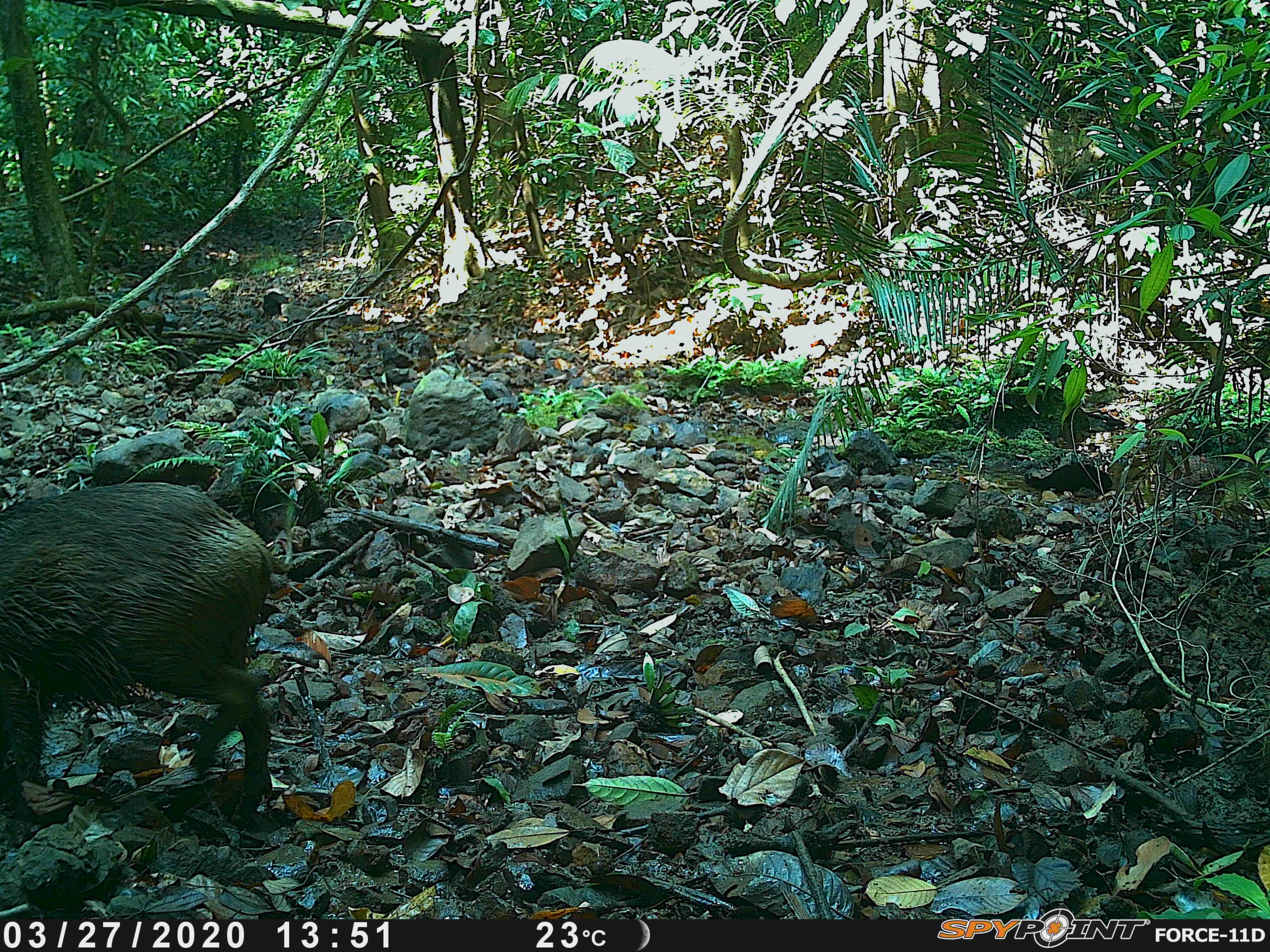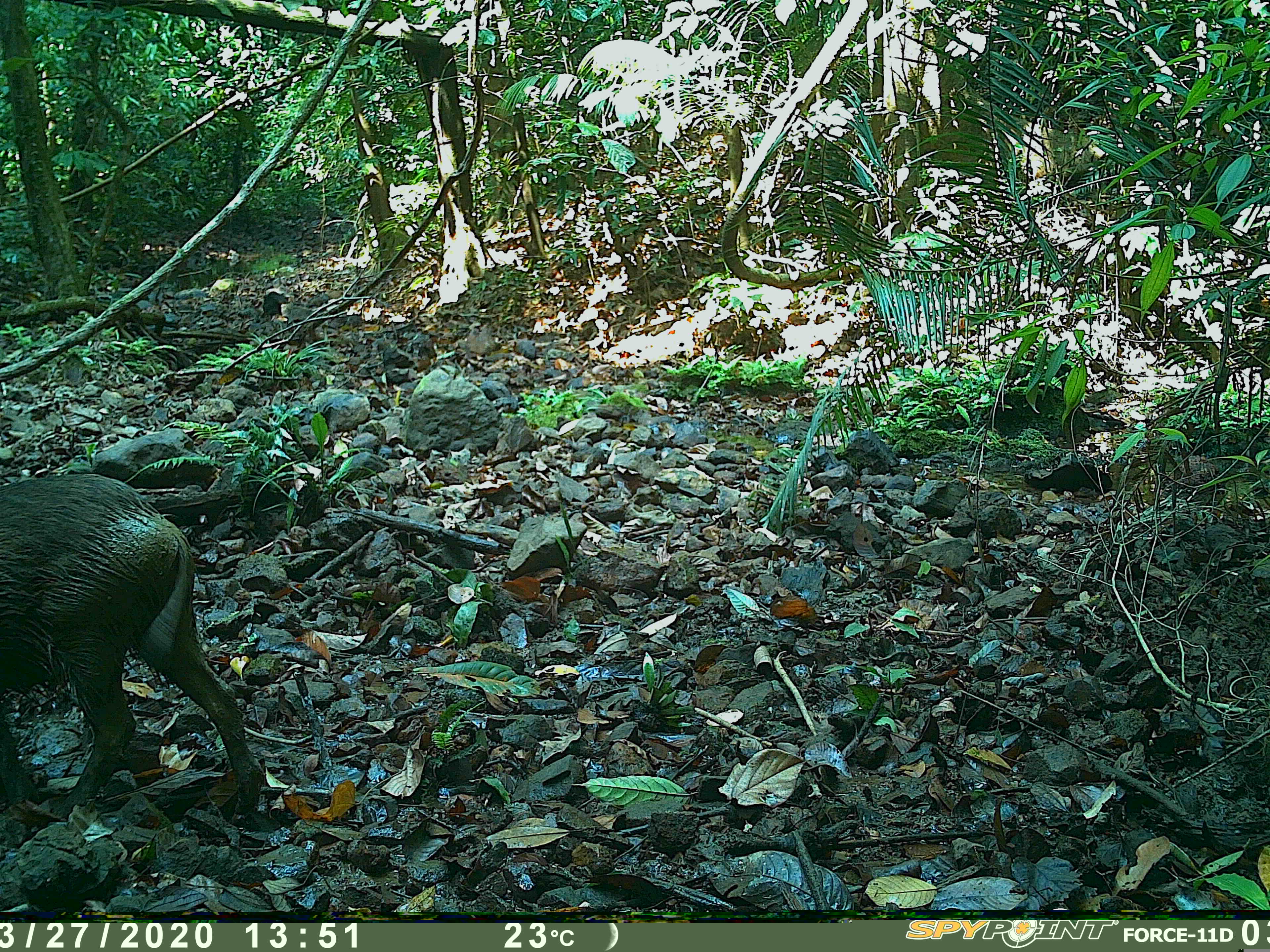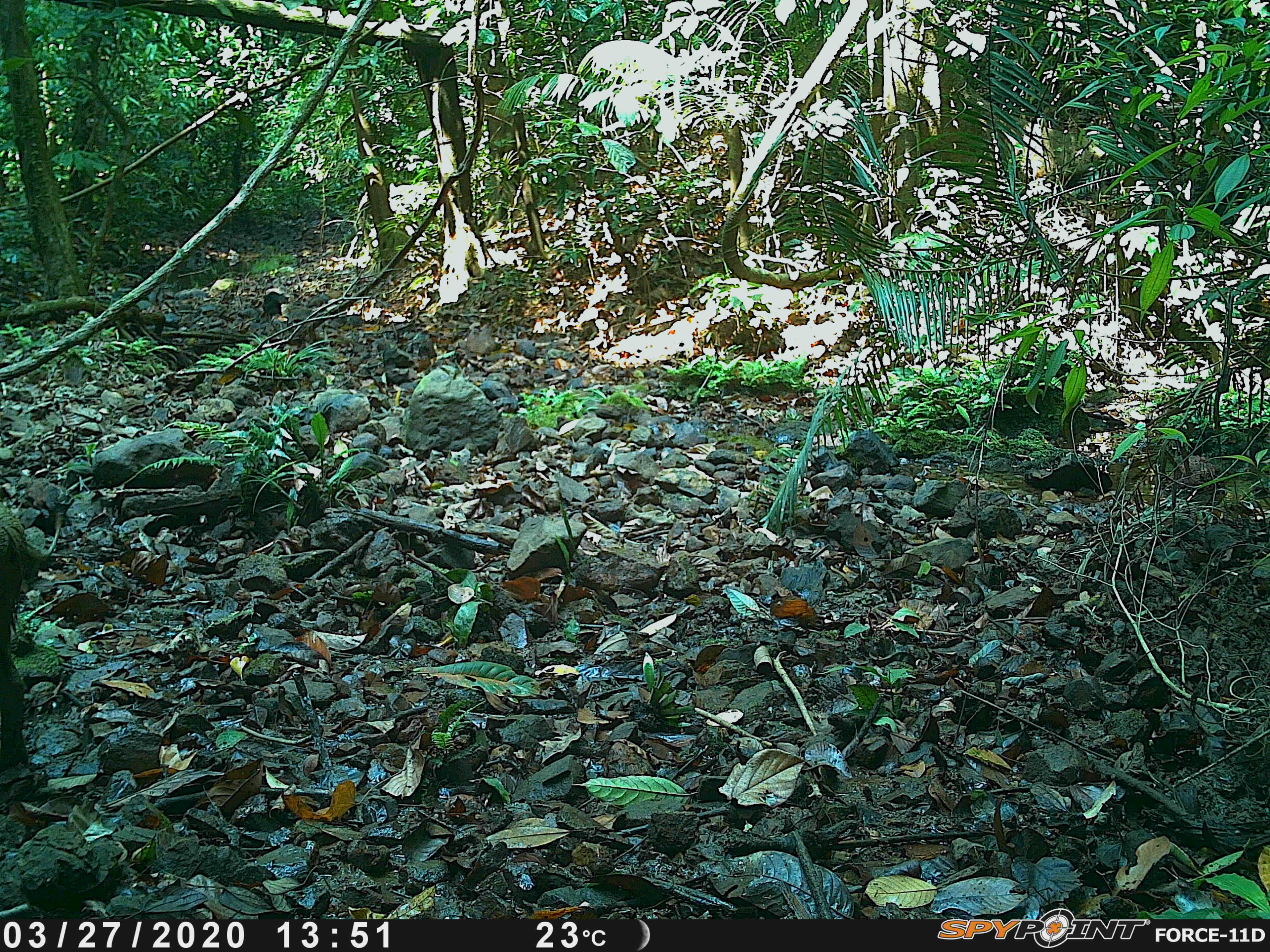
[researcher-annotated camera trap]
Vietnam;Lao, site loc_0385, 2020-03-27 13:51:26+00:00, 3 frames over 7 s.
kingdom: Animalia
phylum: Chordata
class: Mammalia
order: Artiodactyla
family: Suidae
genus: Sus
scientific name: Sus scrofa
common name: eurasian wild pig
Eurasian wild pig (Sus scrofa). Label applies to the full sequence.